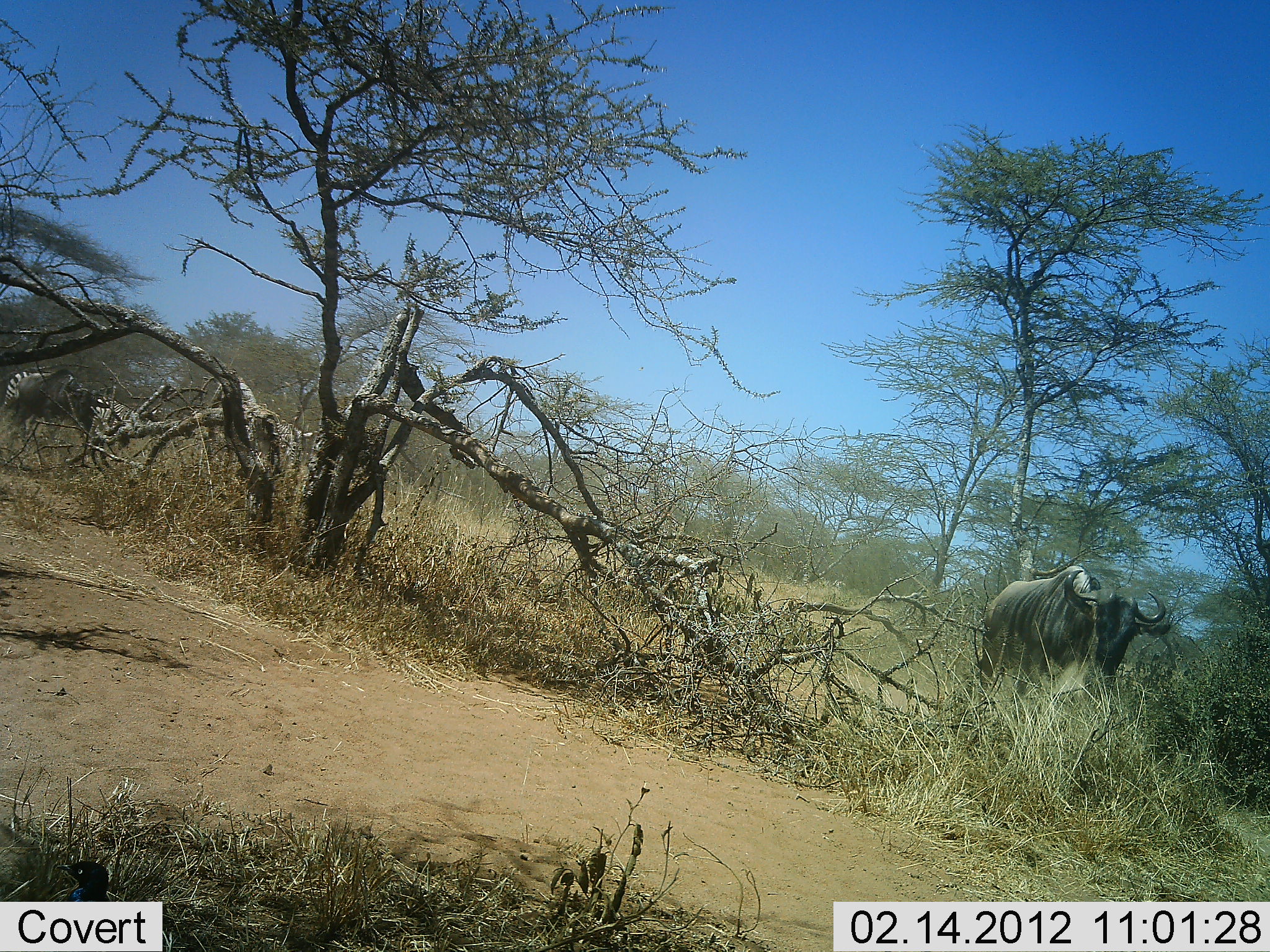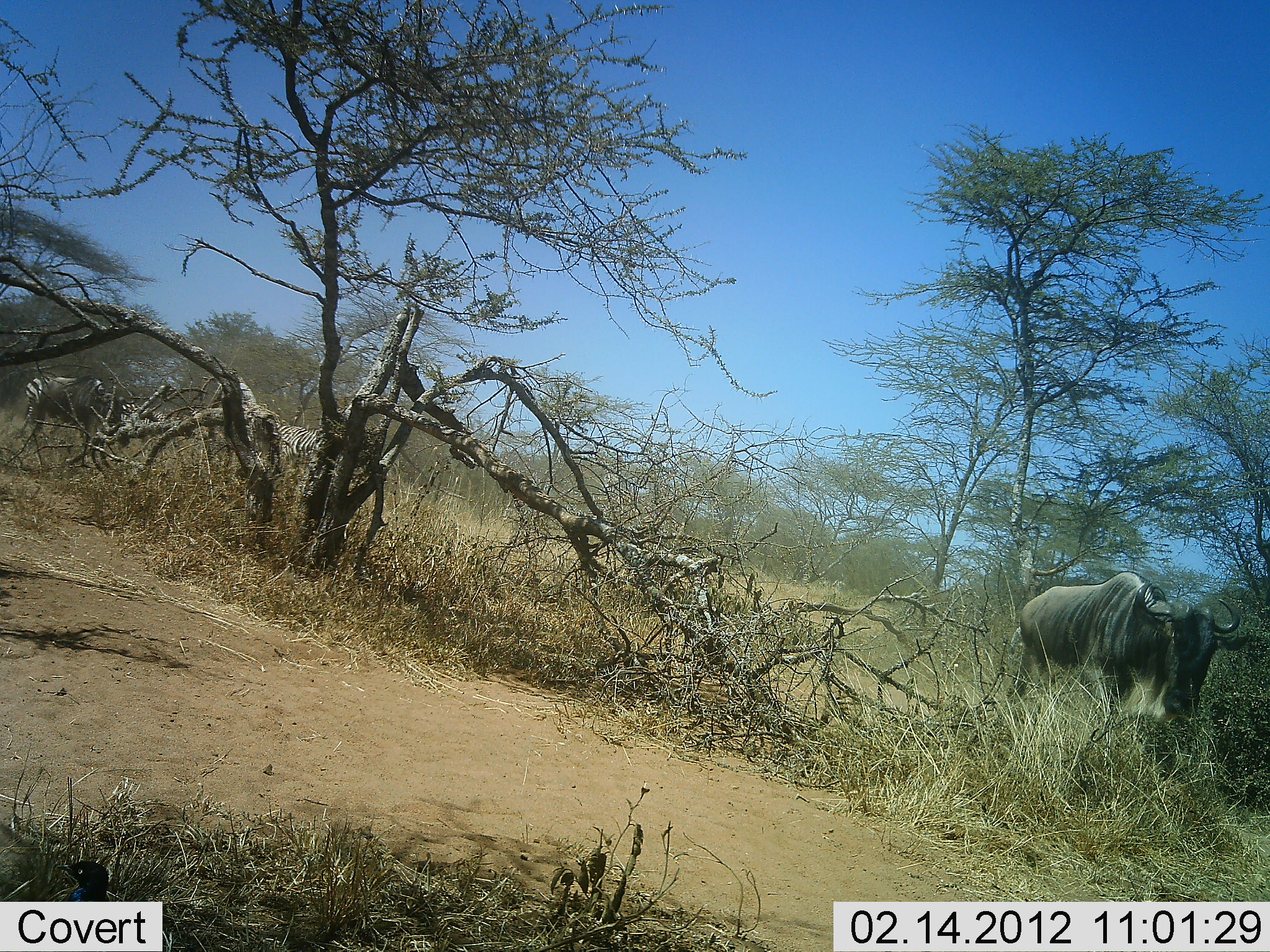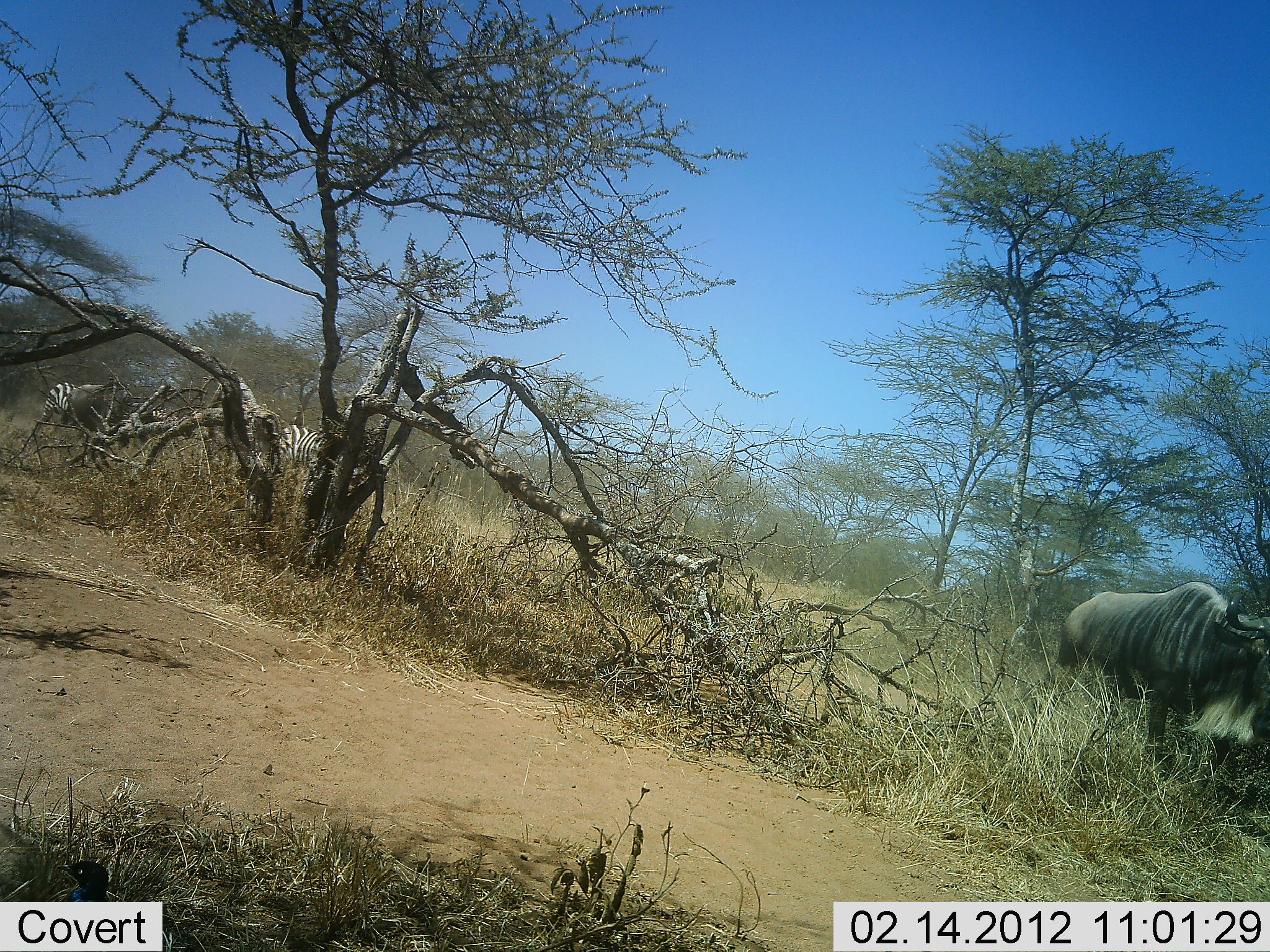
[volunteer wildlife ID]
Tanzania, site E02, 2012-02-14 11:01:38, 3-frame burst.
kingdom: Animalia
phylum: Chordata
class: Mammalia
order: Artiodactyla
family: Bovidae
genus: Connochaetes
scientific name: Connochaetes taurinus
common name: blue wildebeest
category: wildebeest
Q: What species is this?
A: Wildebeest (blue wildebeest) (Connochaetes taurinus).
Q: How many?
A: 2.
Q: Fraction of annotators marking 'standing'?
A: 0%.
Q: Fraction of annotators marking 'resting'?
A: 0%.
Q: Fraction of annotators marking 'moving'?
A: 100%.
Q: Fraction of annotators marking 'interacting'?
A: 0%.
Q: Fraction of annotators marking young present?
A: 0%.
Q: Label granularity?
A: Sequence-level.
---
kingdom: Animalia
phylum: Chordata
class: Mammalia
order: Perissodactyla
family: Equidae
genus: Equus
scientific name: Equus quagga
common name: plains zebra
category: zebra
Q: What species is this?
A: Zebra (plains zebra) (Equus quagga).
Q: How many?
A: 2.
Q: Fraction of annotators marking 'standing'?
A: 13%.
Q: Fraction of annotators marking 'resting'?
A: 0%.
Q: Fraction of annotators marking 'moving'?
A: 93%.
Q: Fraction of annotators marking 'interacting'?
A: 0%.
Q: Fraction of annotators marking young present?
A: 7%.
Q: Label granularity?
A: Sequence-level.